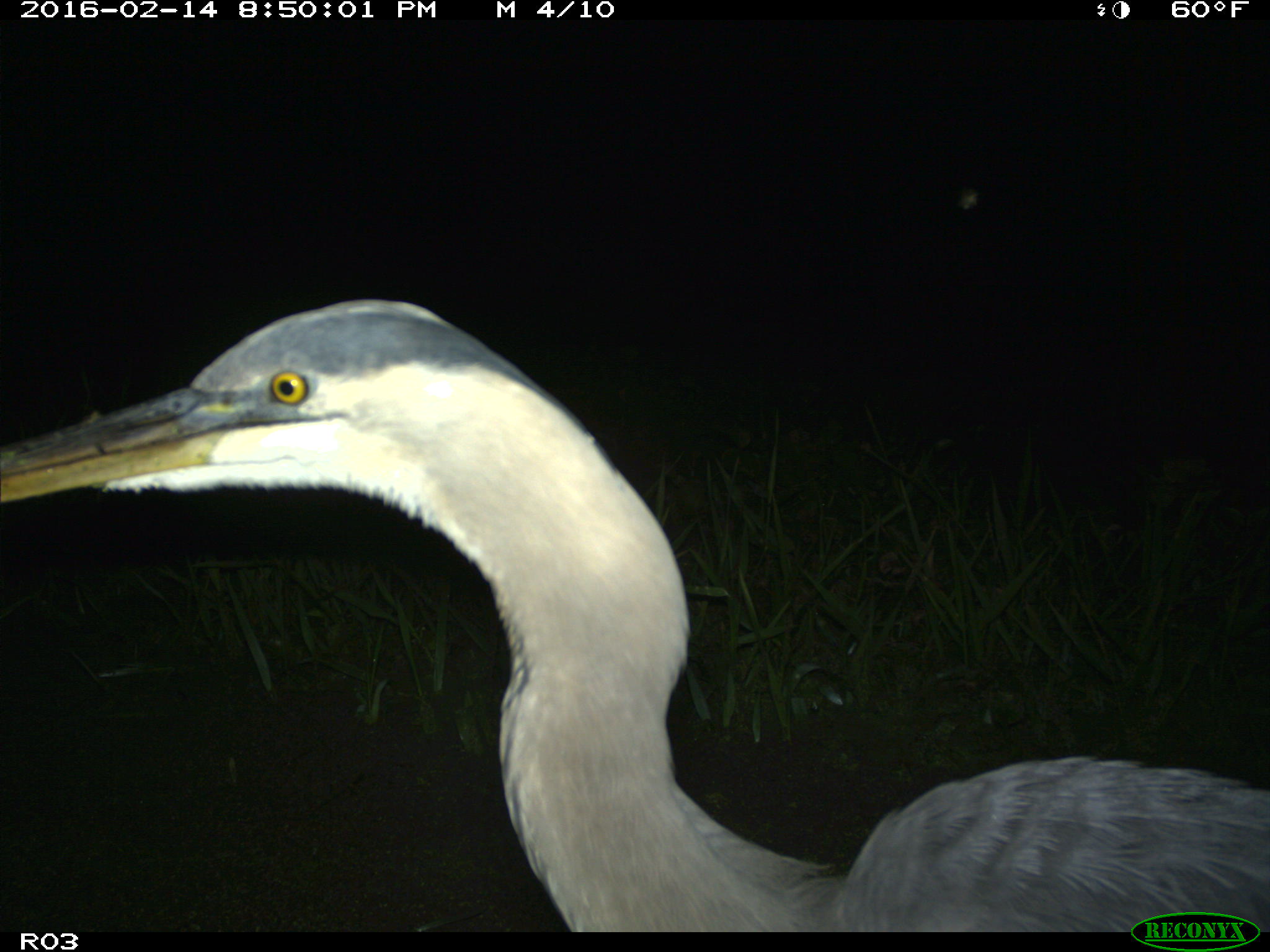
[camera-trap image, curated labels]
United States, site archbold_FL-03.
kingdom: Animalia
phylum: Chordata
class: Aves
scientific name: Aves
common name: birds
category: unidentified bird